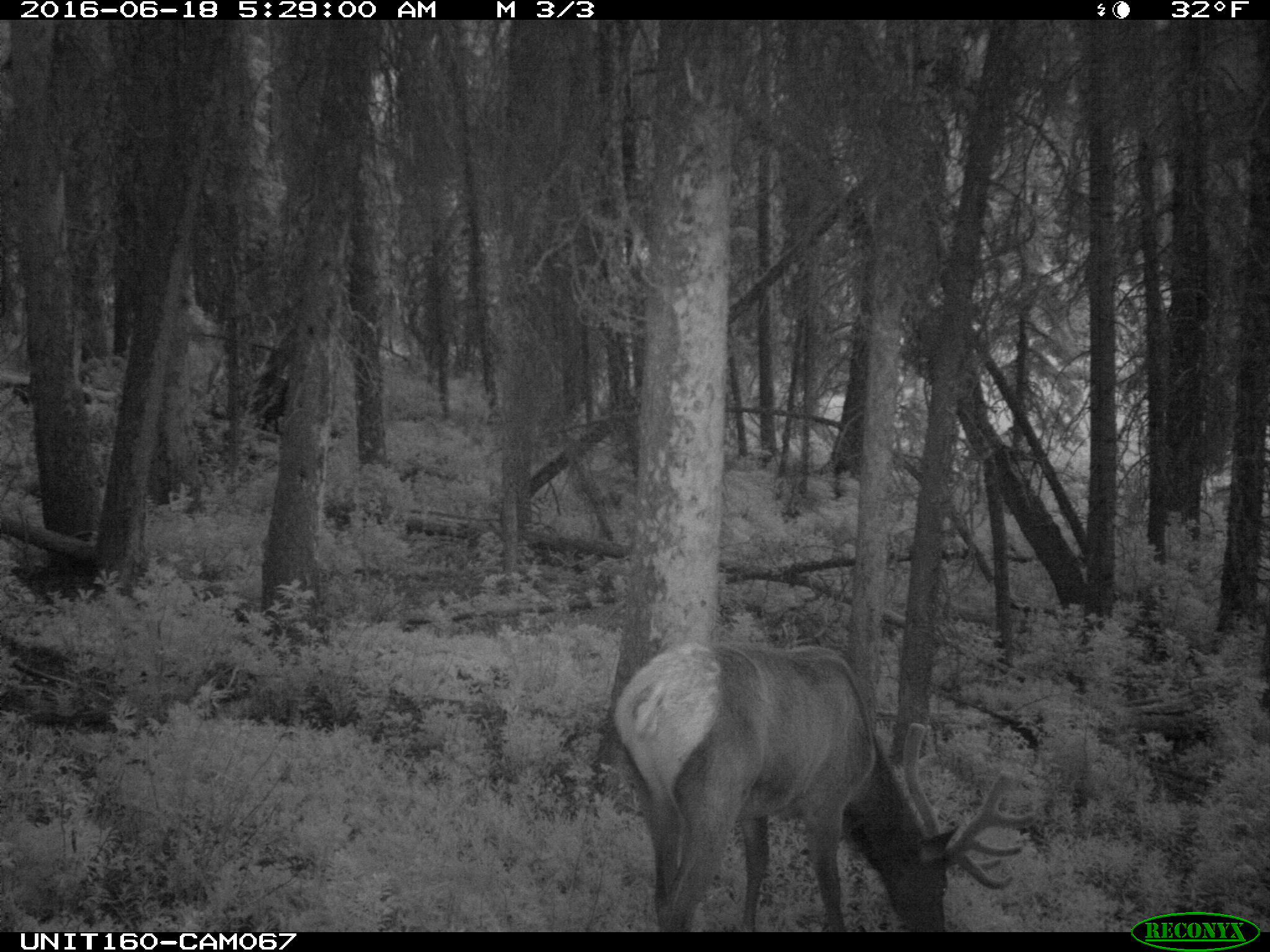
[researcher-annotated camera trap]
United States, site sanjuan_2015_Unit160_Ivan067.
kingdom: Animalia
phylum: Chordata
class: Mammalia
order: Artiodactyla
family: Cervidae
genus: Cervus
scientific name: Cervus elaphus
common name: red deer